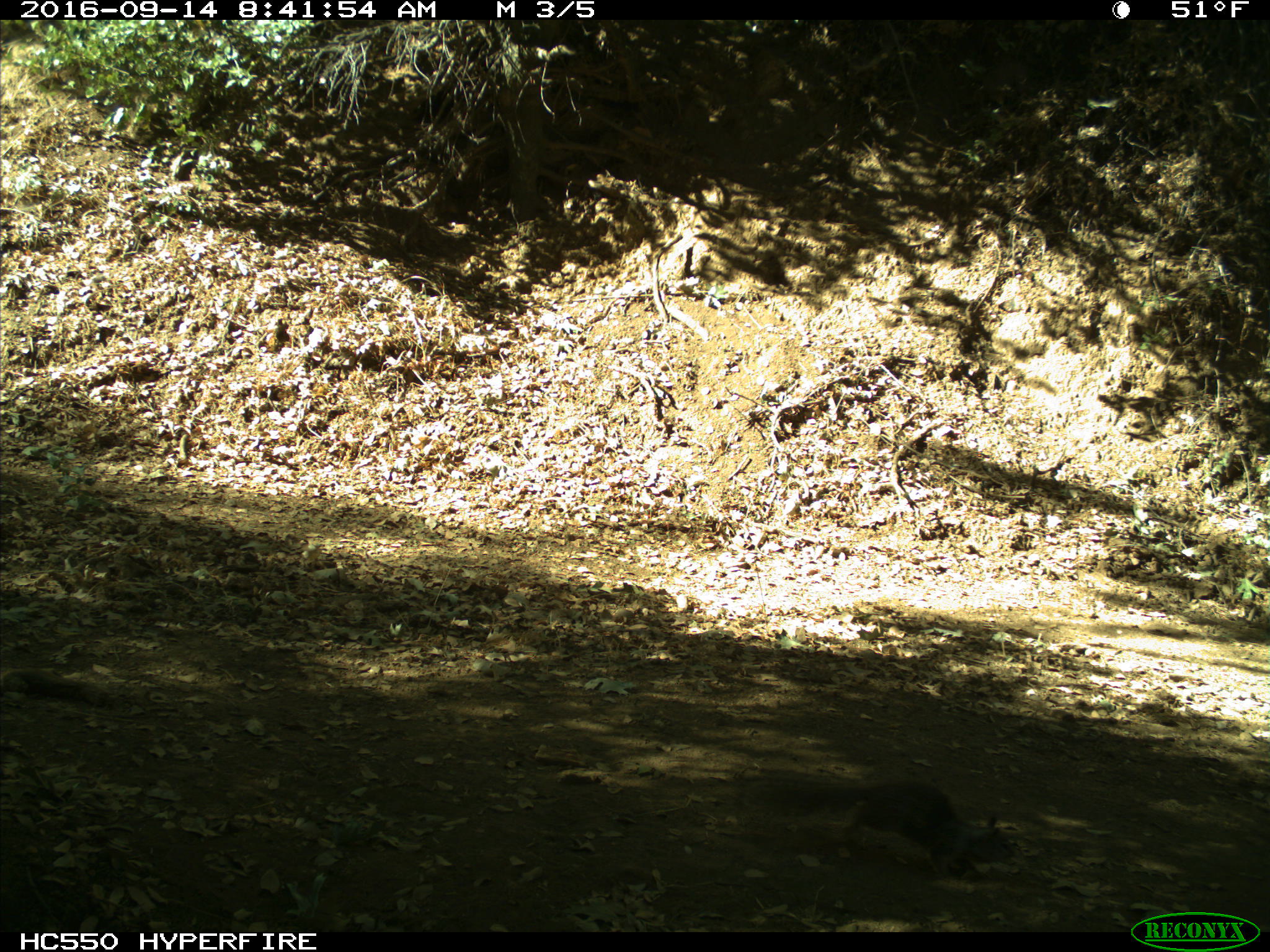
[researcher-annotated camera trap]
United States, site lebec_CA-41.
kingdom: Animalia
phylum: Chordata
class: Mammalia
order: Rodentia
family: Sciuridae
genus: Otospermophilus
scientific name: Otospermophilus beecheyi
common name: california ground squirrel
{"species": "Otospermophilus beecheyi (california ground squirrel)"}